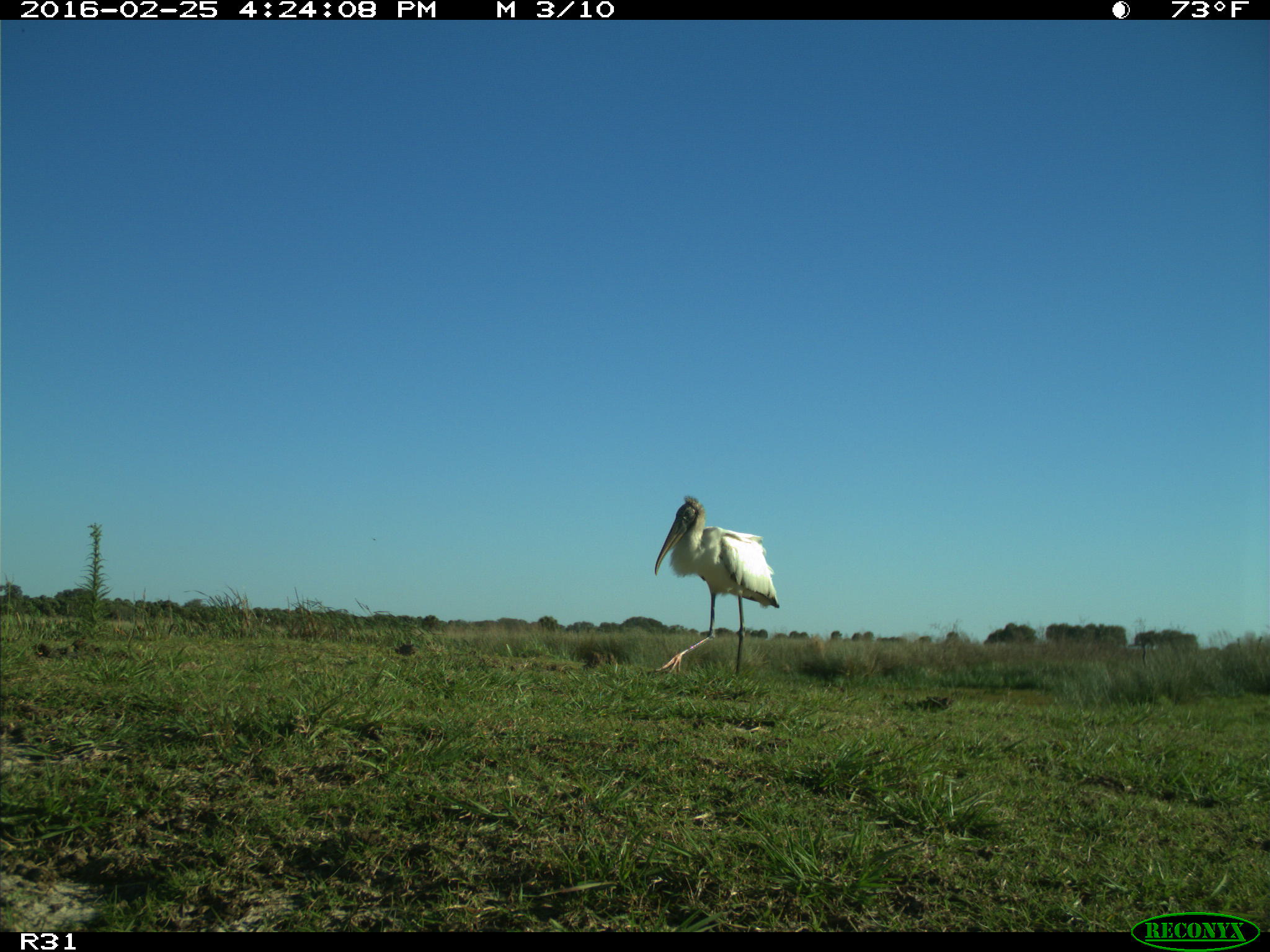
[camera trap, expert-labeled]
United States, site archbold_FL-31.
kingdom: Animalia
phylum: Chordata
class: Aves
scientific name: Aves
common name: birds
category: unidentified bird